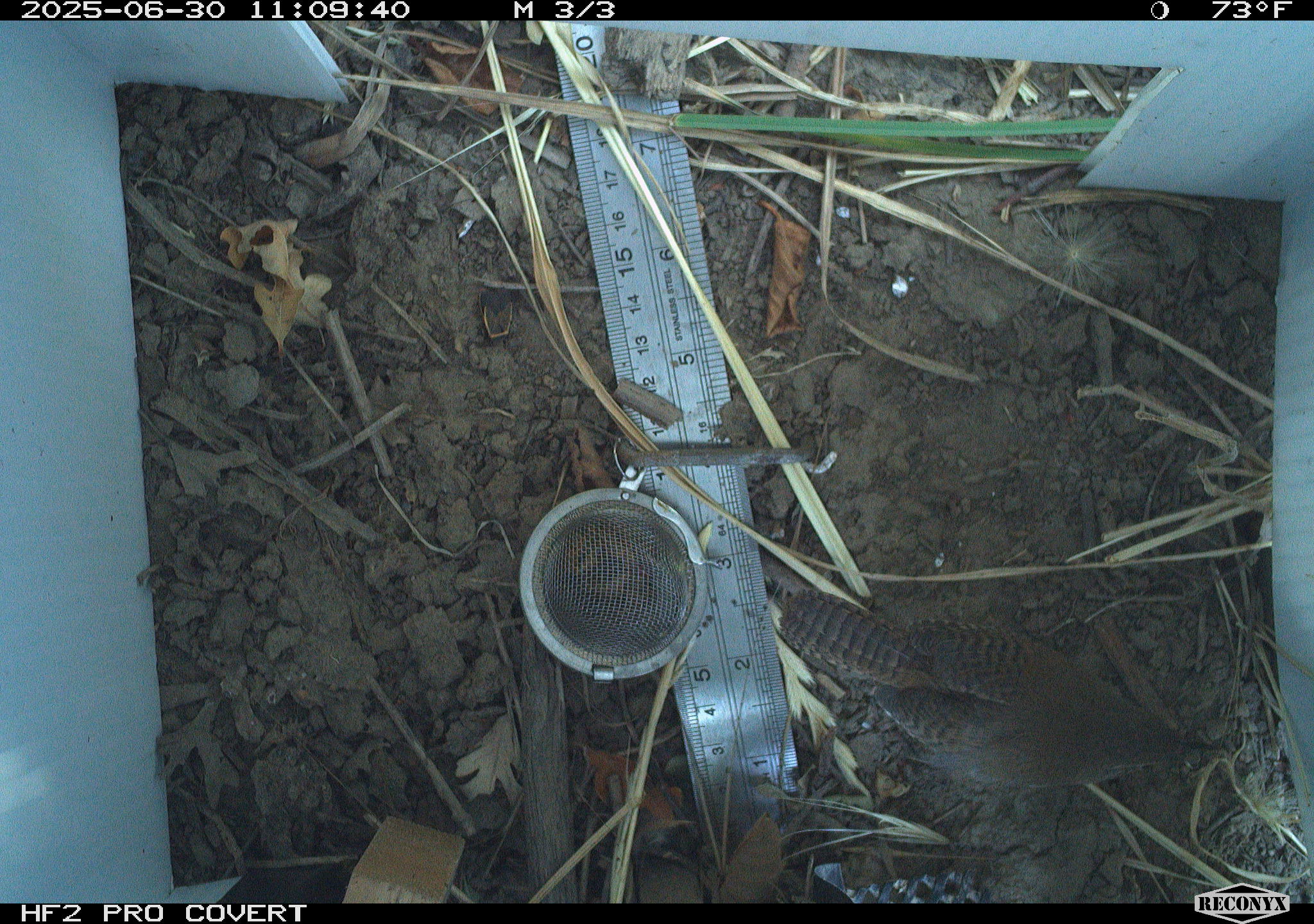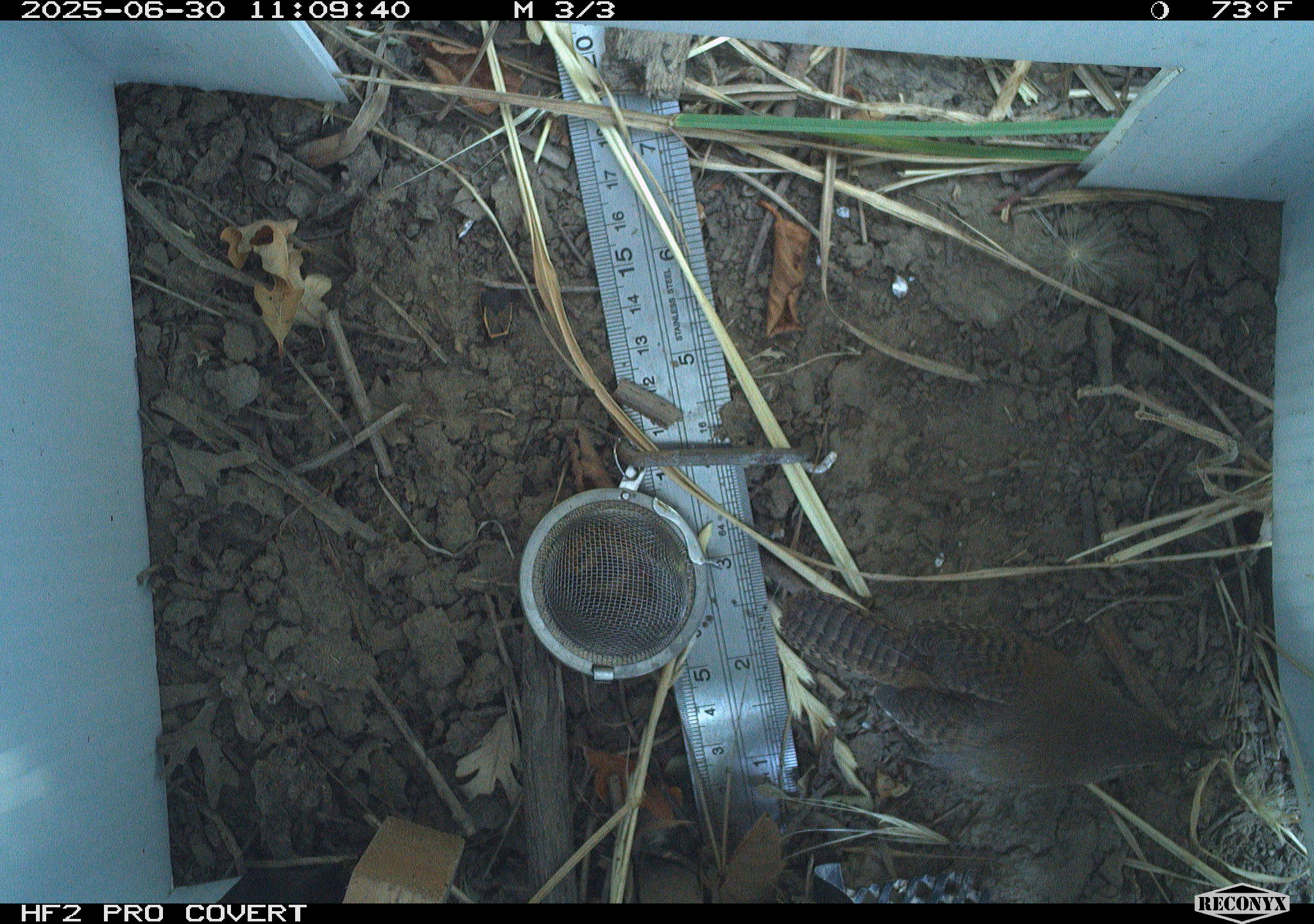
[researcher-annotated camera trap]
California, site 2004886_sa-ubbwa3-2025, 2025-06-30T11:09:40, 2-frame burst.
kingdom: Animalia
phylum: Chordata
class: Aves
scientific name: Aves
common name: bird